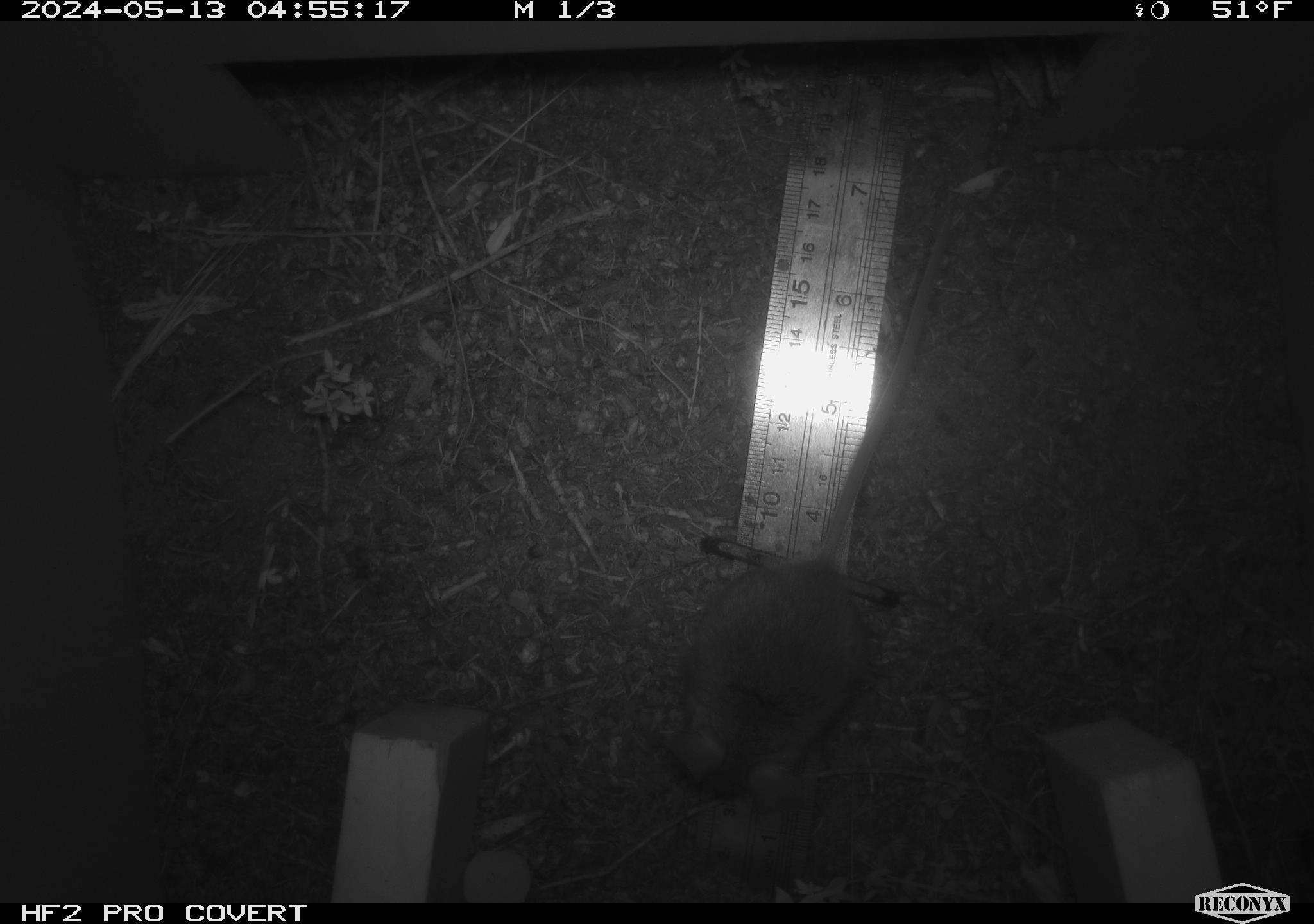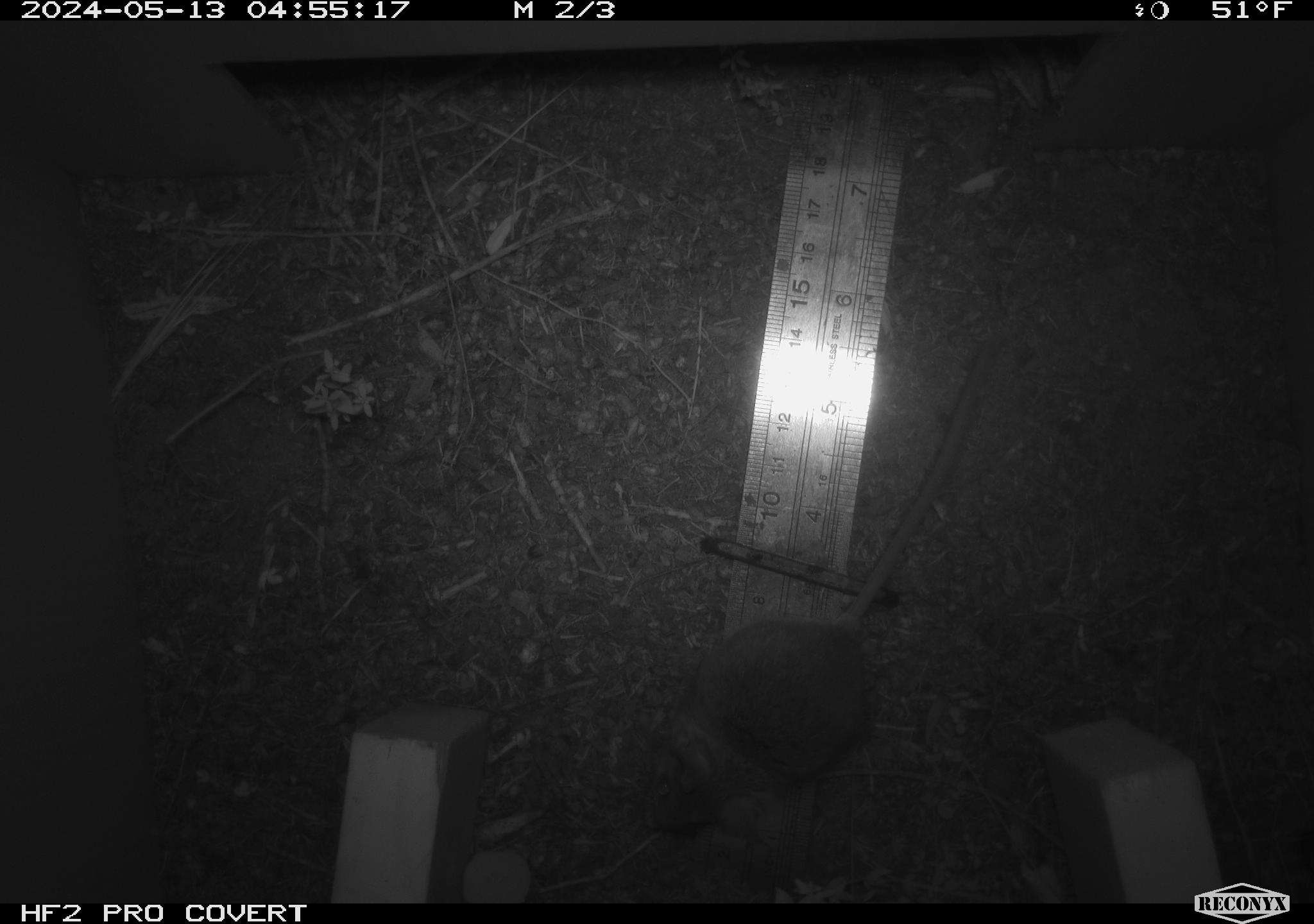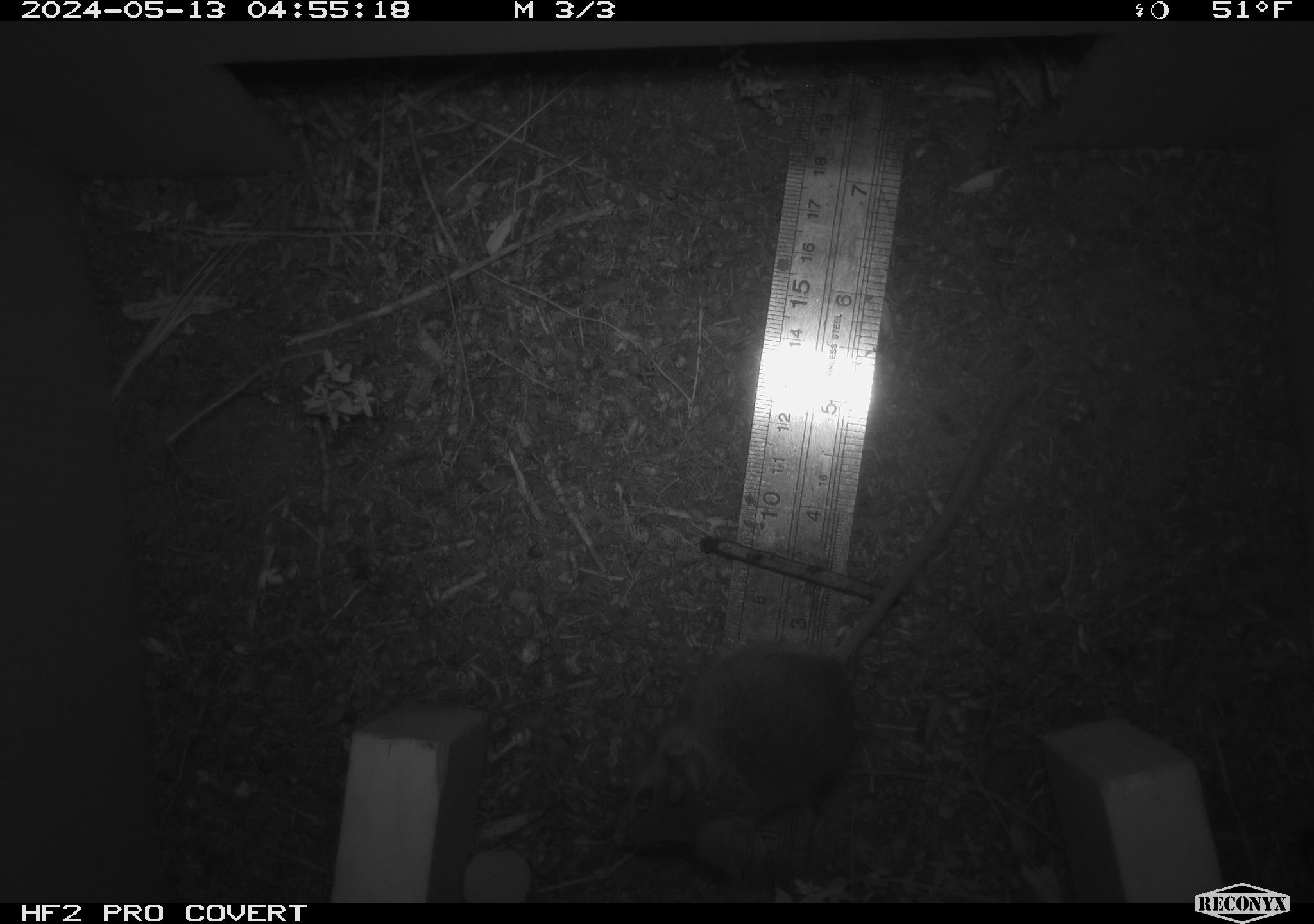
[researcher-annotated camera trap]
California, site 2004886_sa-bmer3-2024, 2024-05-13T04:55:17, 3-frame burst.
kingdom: Animalia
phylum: Chordata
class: Mammalia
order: Rodentia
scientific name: Rodentia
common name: mouse species